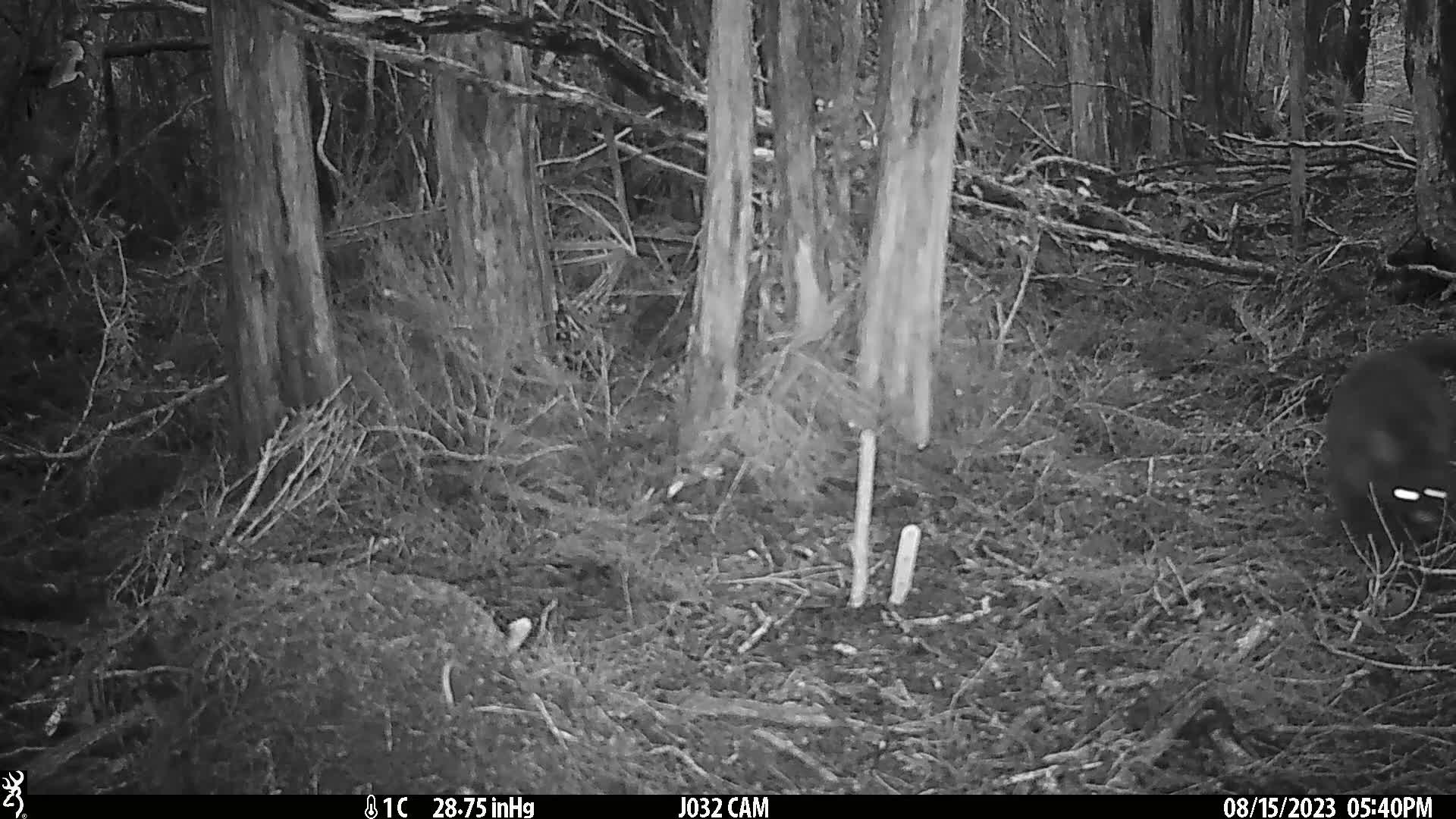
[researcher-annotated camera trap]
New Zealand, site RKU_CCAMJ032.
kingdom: Animalia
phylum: Chordata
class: Mammalia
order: Diprotodontia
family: Phalangeridae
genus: Trichosurus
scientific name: Trichosurus vulpecula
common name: common brushtail possum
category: possum